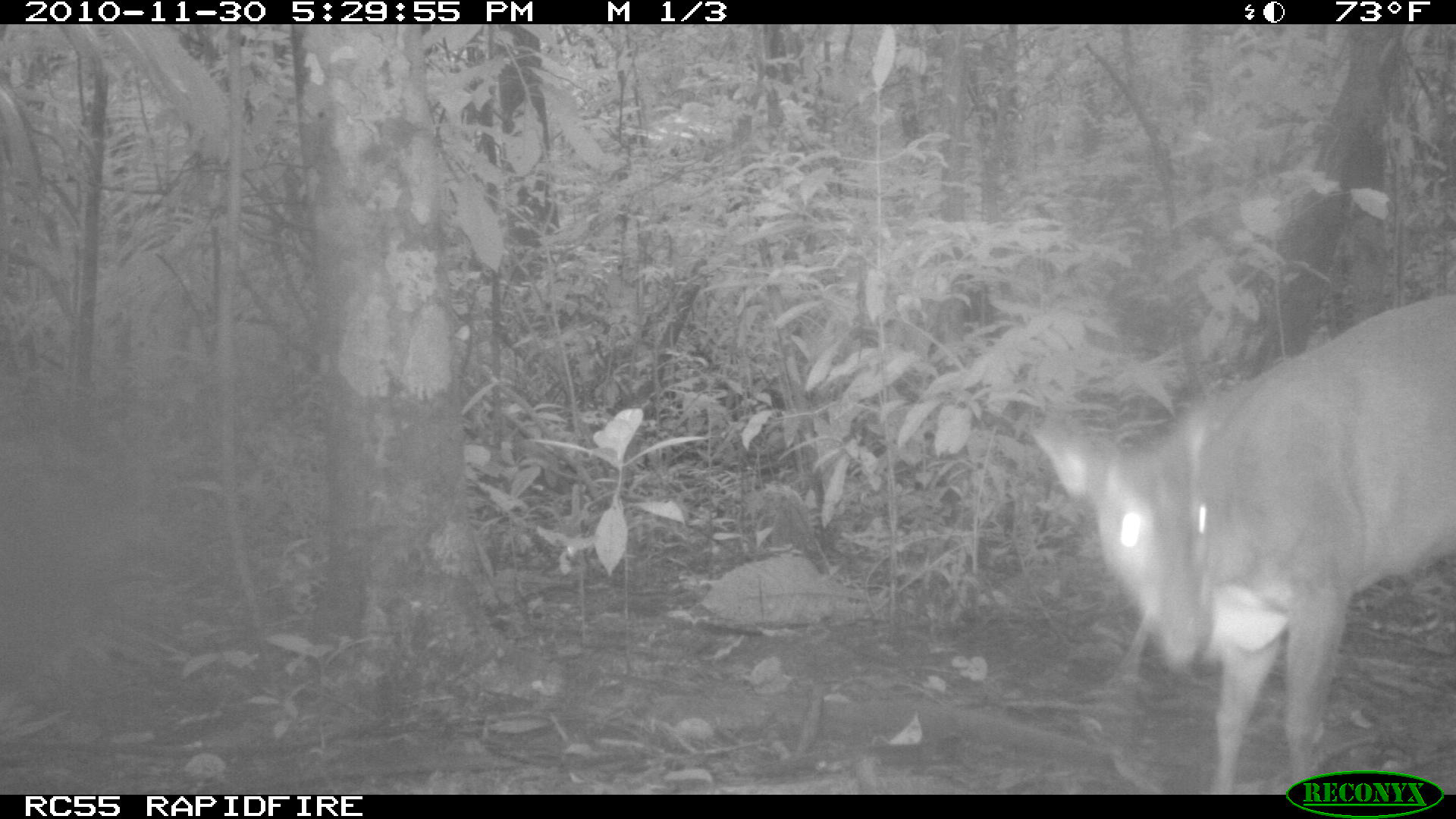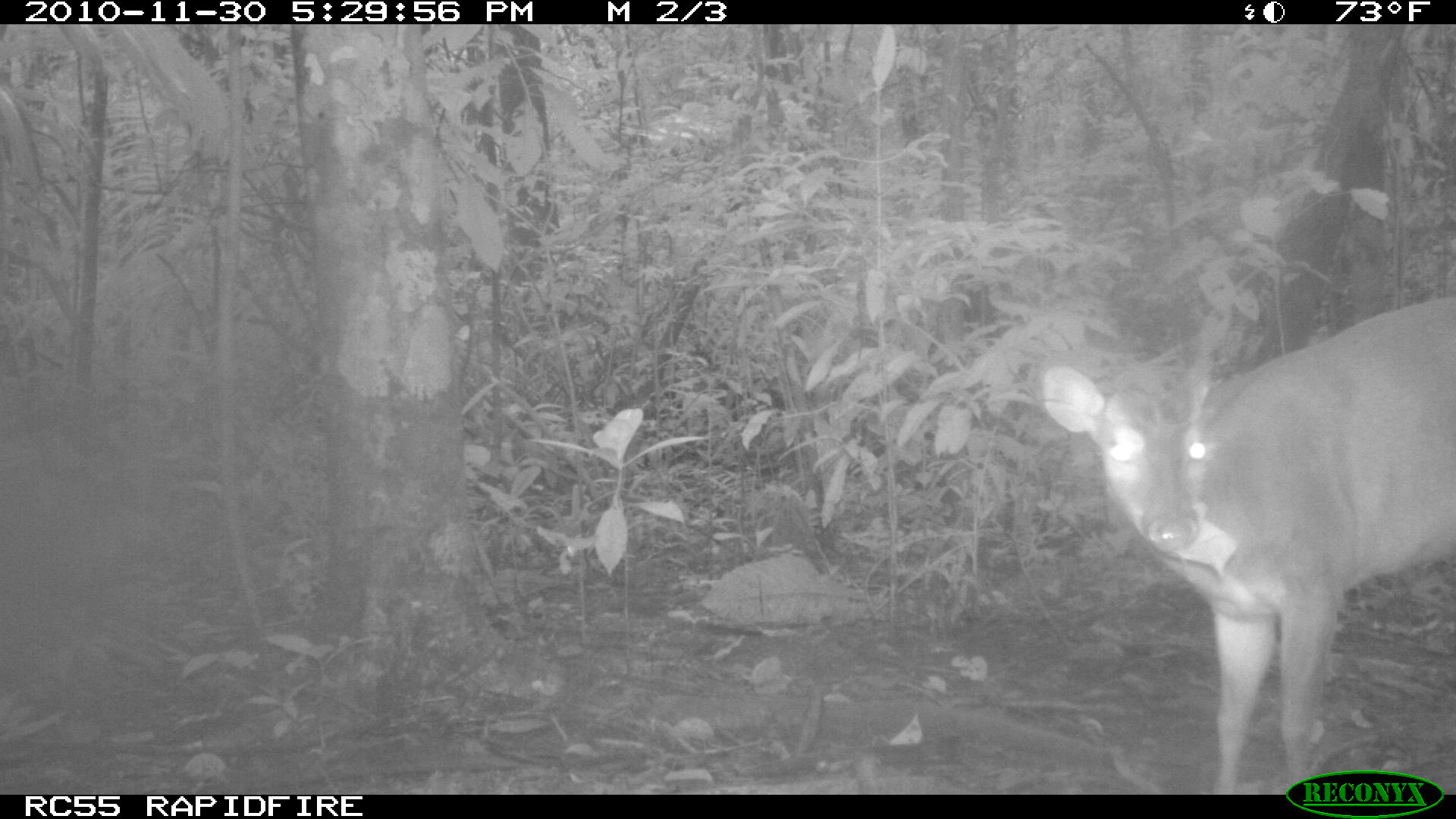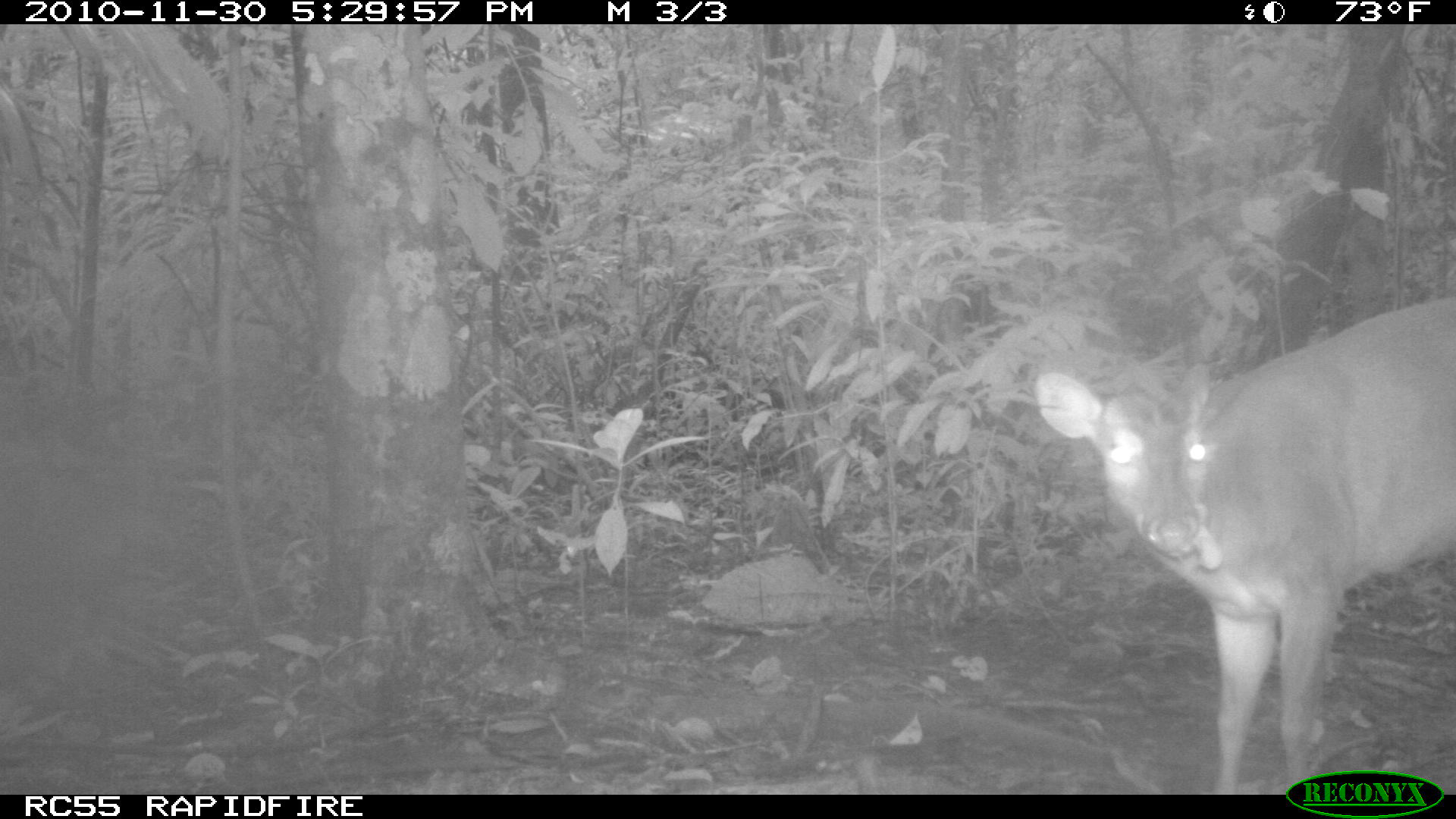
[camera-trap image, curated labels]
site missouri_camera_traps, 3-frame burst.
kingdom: Animalia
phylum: Chordata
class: Mammalia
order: Artiodactyla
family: Cervidae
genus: Mazama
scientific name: Mazama americana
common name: red brocket deer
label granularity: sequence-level